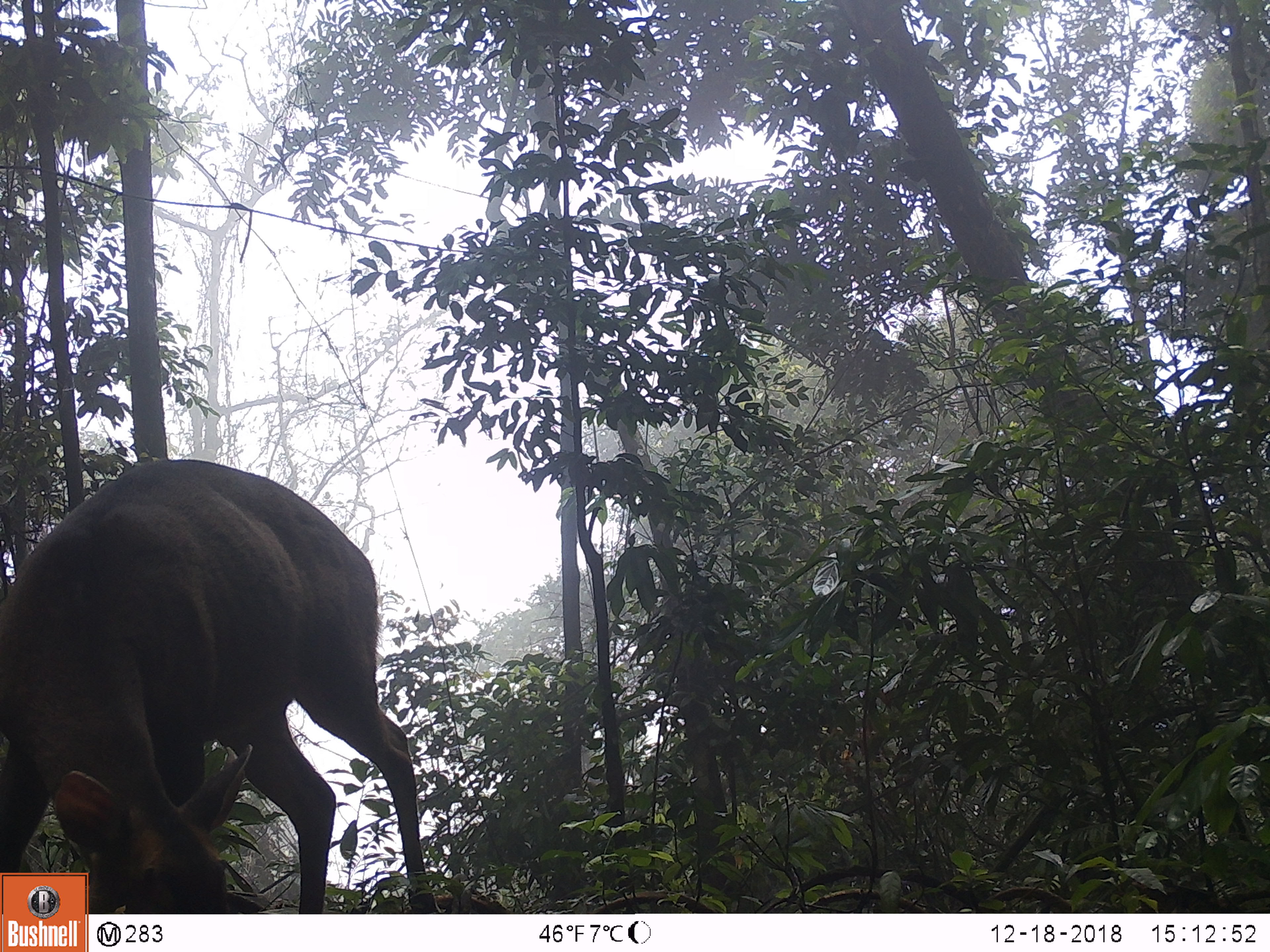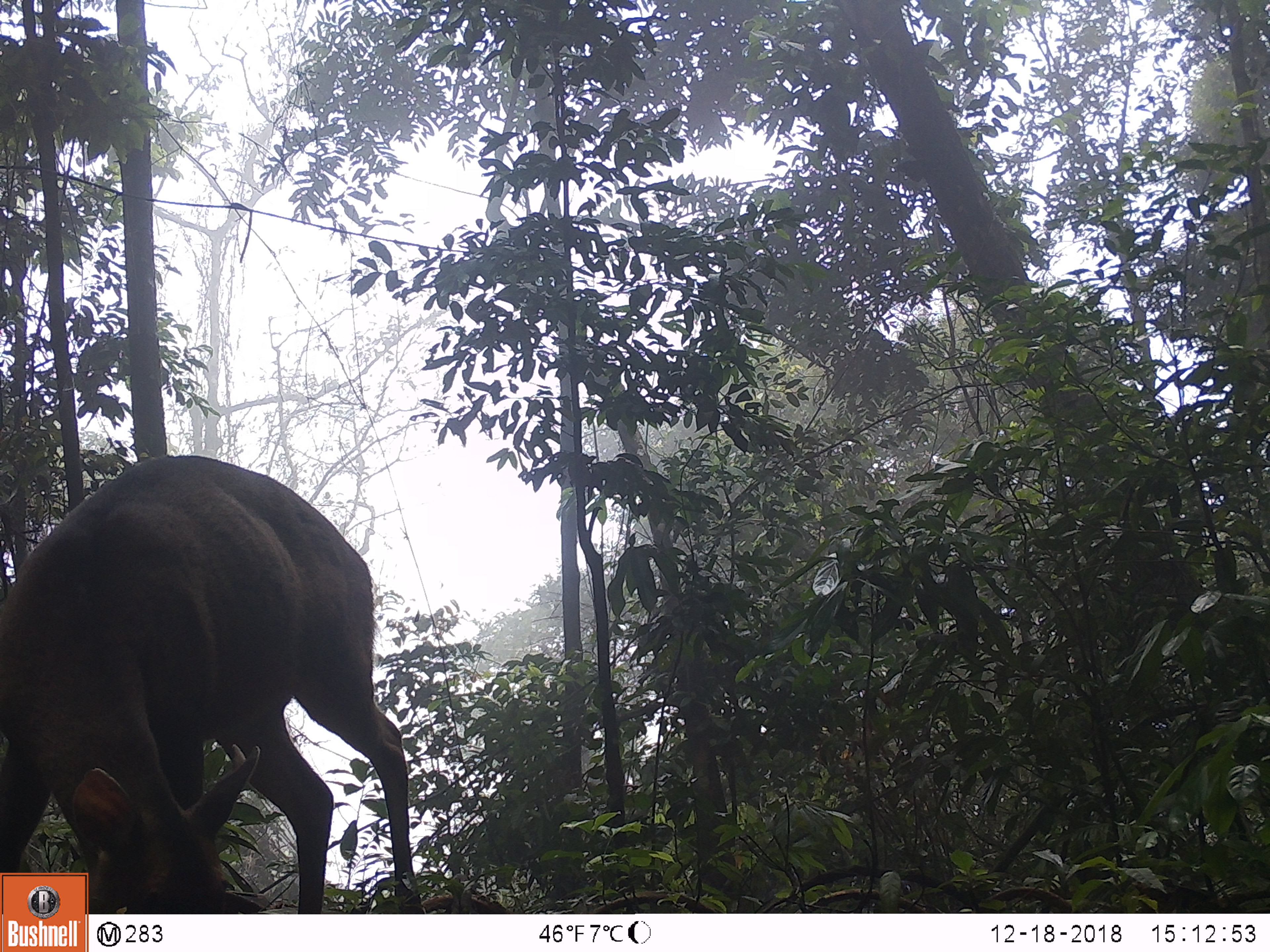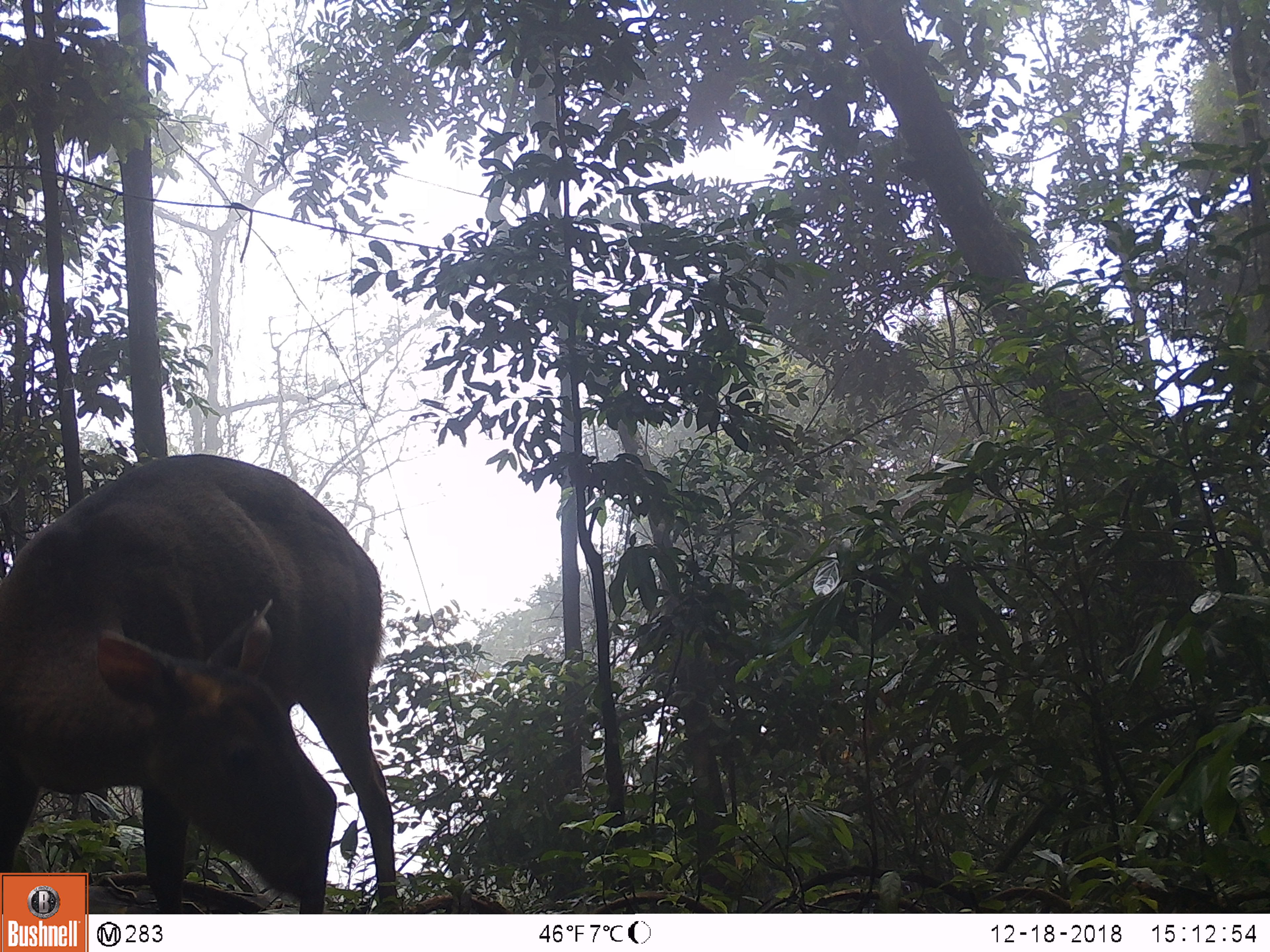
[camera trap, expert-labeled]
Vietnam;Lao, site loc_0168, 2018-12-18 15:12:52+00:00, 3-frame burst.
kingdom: Animalia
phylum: Chordata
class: Mammalia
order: Artiodactyla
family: Cervidae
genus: Muntiacus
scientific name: Muntiacus vuquangensis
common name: large-antlered muntjac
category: large antlered muntjac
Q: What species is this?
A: Large antlered muntjac (large-antlered muntjac) (Muntiacus vuquangensis).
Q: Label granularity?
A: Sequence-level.